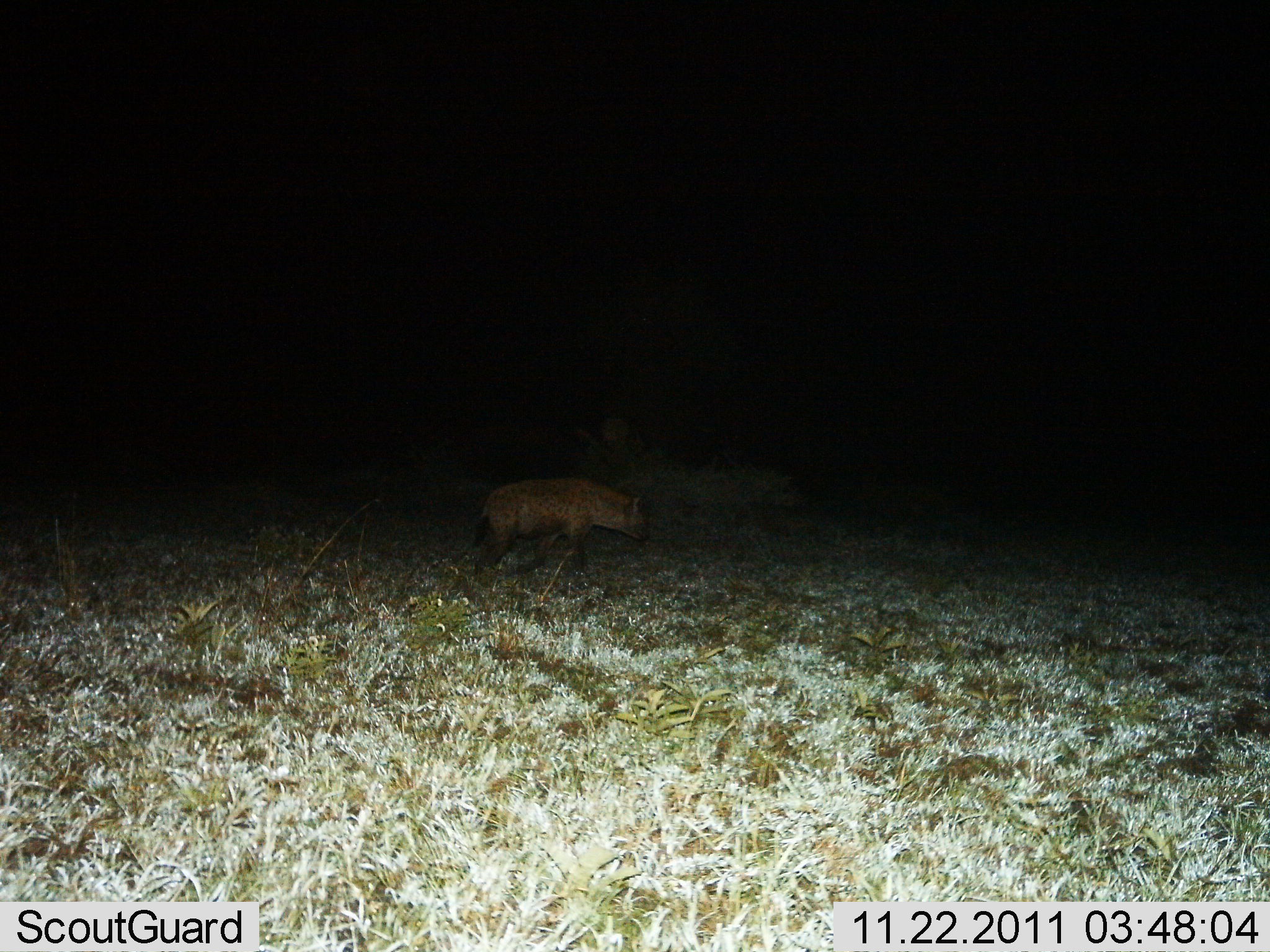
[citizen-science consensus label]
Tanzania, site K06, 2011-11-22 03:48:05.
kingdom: Animalia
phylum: Chordata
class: Mammalia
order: Carnivora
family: Hyaenidae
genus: Crocuta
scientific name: Crocuta crocuta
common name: spotted hyena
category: hyenaspotted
Hyenaspotted (spotted hyena) (Crocuta crocuta), count 1. Behavior (volunteer vote fractions): standing 36%, resting 0%, moving 64%, interacting 0%. Young present (vote fraction): 0%. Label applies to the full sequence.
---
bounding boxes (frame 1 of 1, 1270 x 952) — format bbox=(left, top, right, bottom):
animal: bbox=(471, 477, 651, 583)